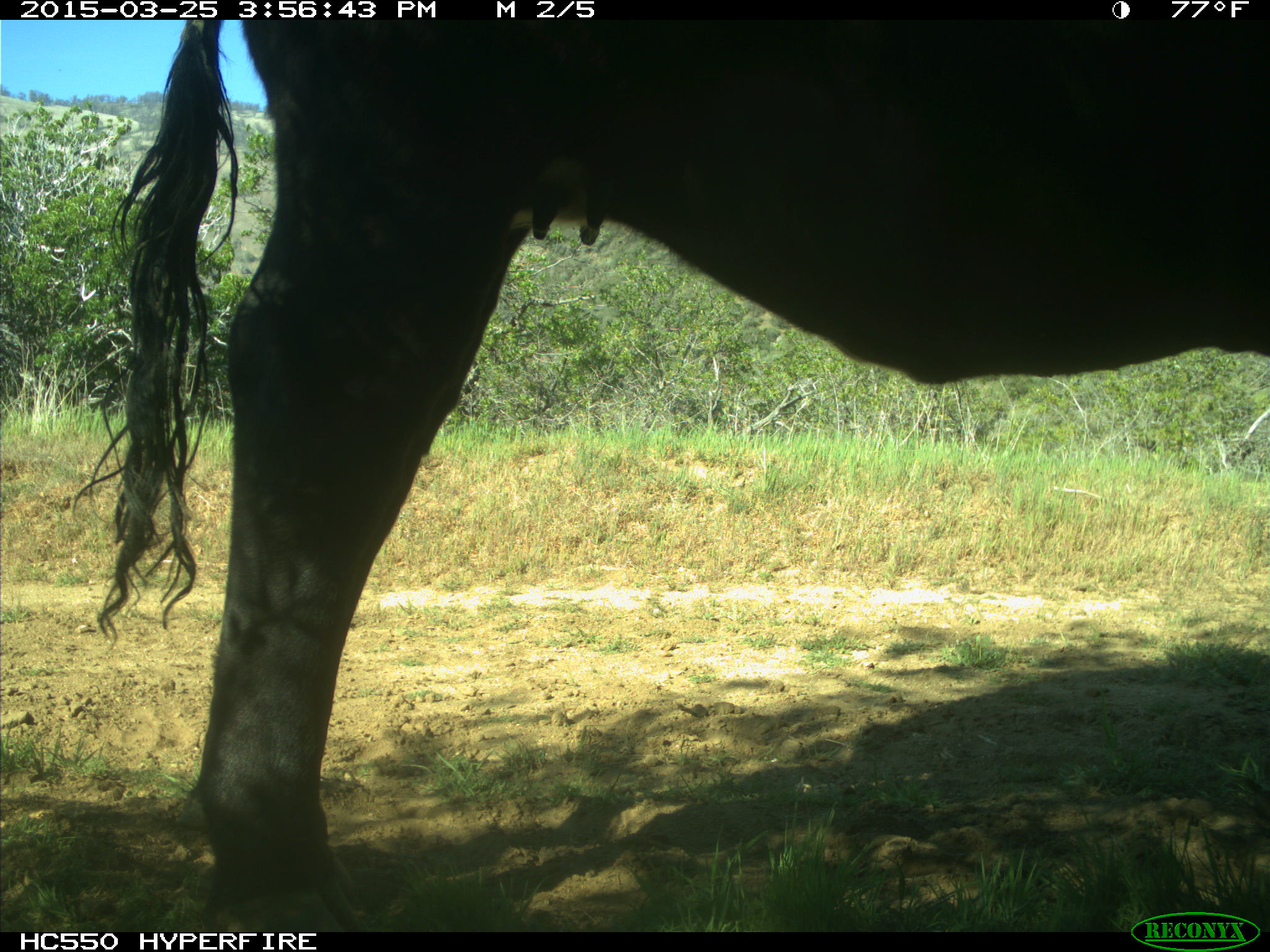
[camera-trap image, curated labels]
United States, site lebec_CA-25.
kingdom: Animalia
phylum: Chordata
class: Mammalia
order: Artiodactyla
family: Bovidae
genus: Bos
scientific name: Bos taurus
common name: domestic cow